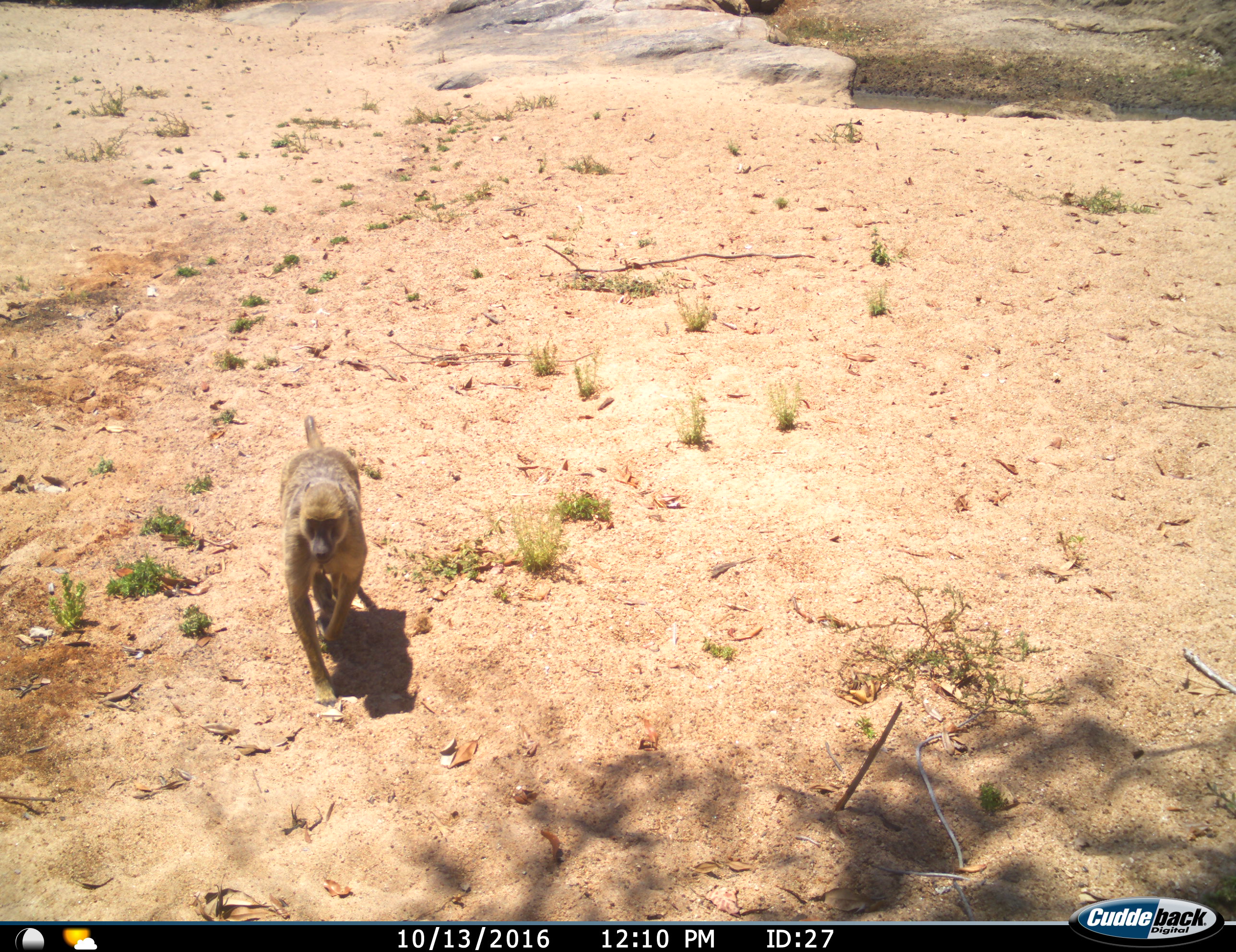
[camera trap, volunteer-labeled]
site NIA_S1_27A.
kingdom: Animalia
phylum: Chordata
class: Mammalia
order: Primates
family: Cercopithecidae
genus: Papio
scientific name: Papio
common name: baboon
Baboon (Papio), count 1. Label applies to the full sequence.